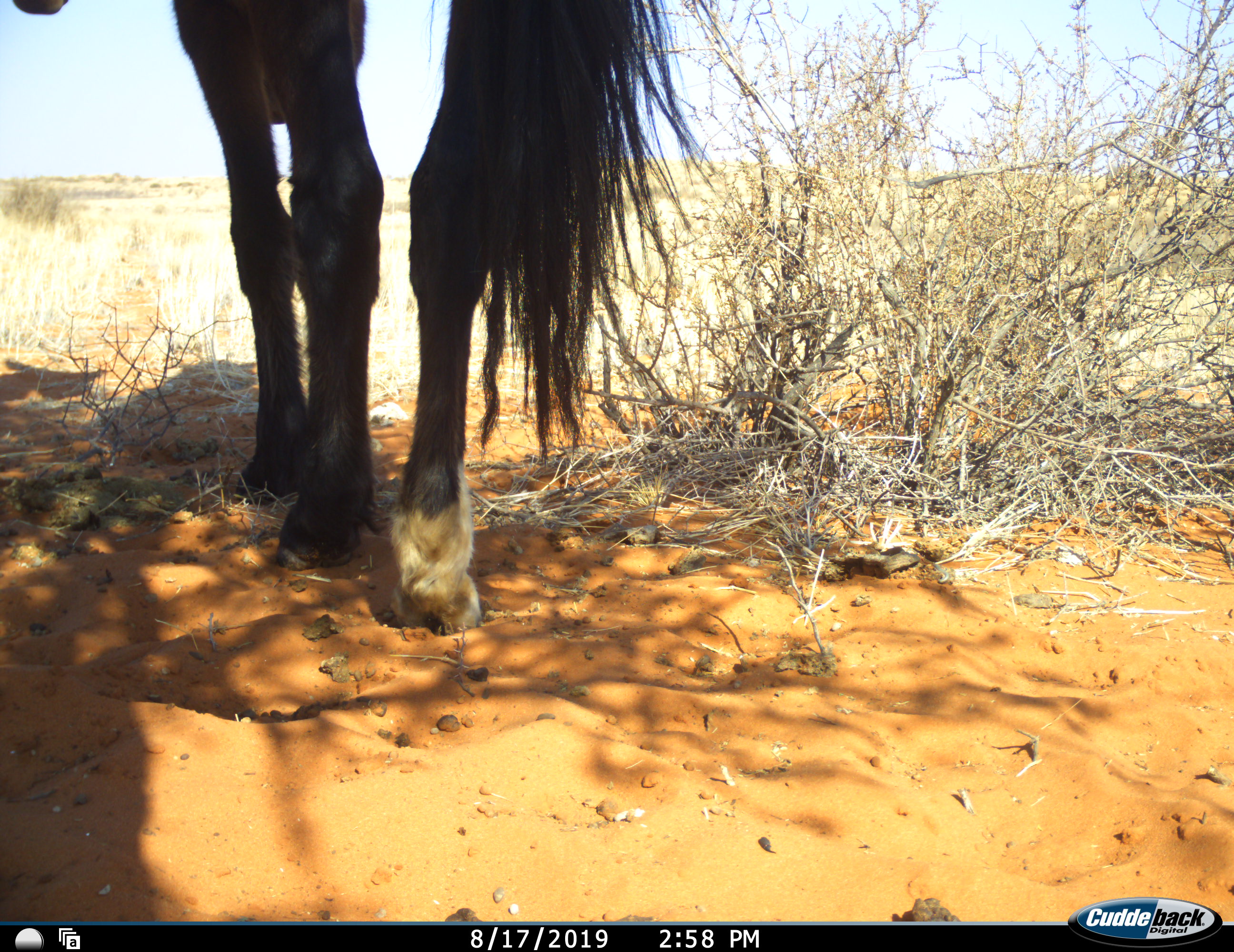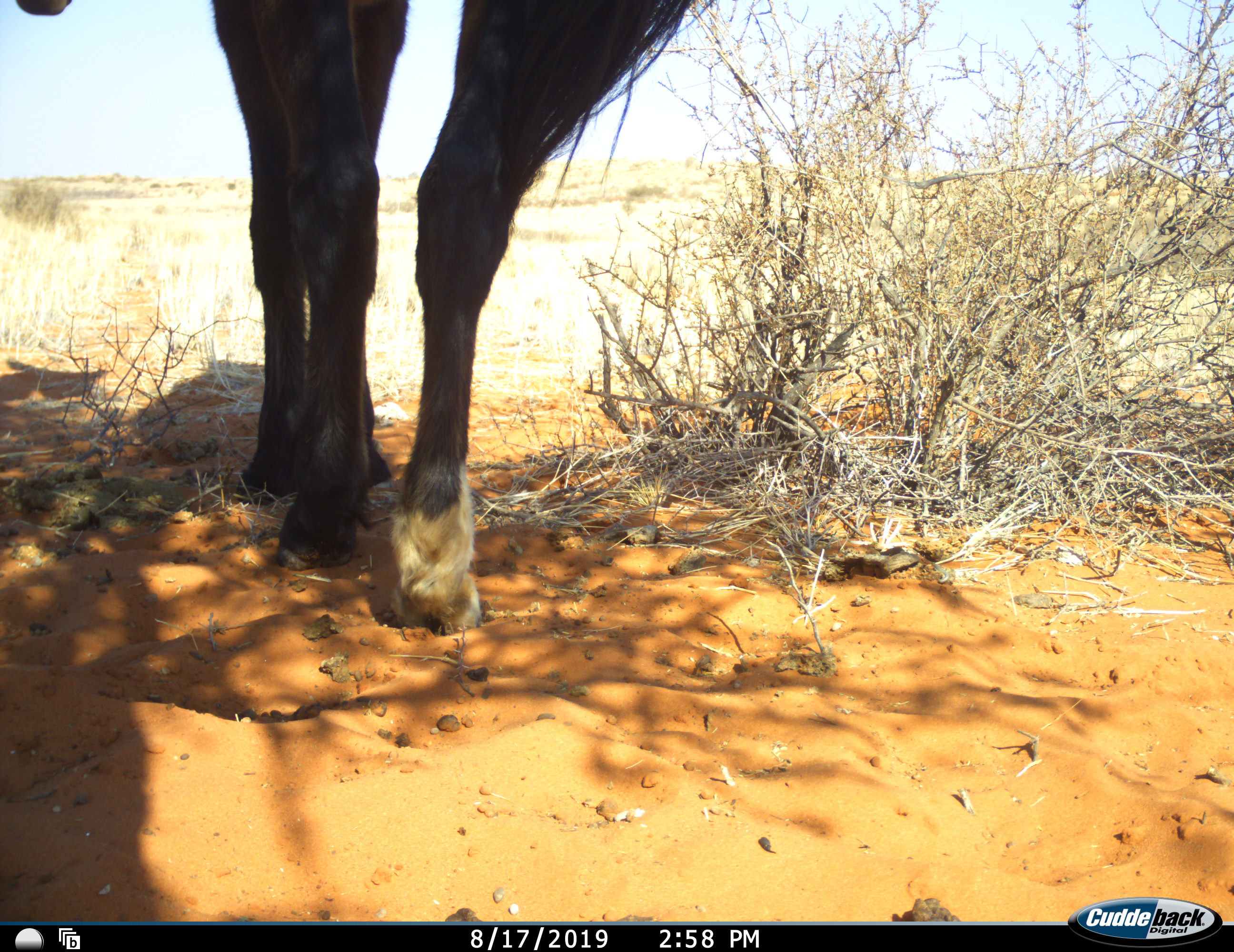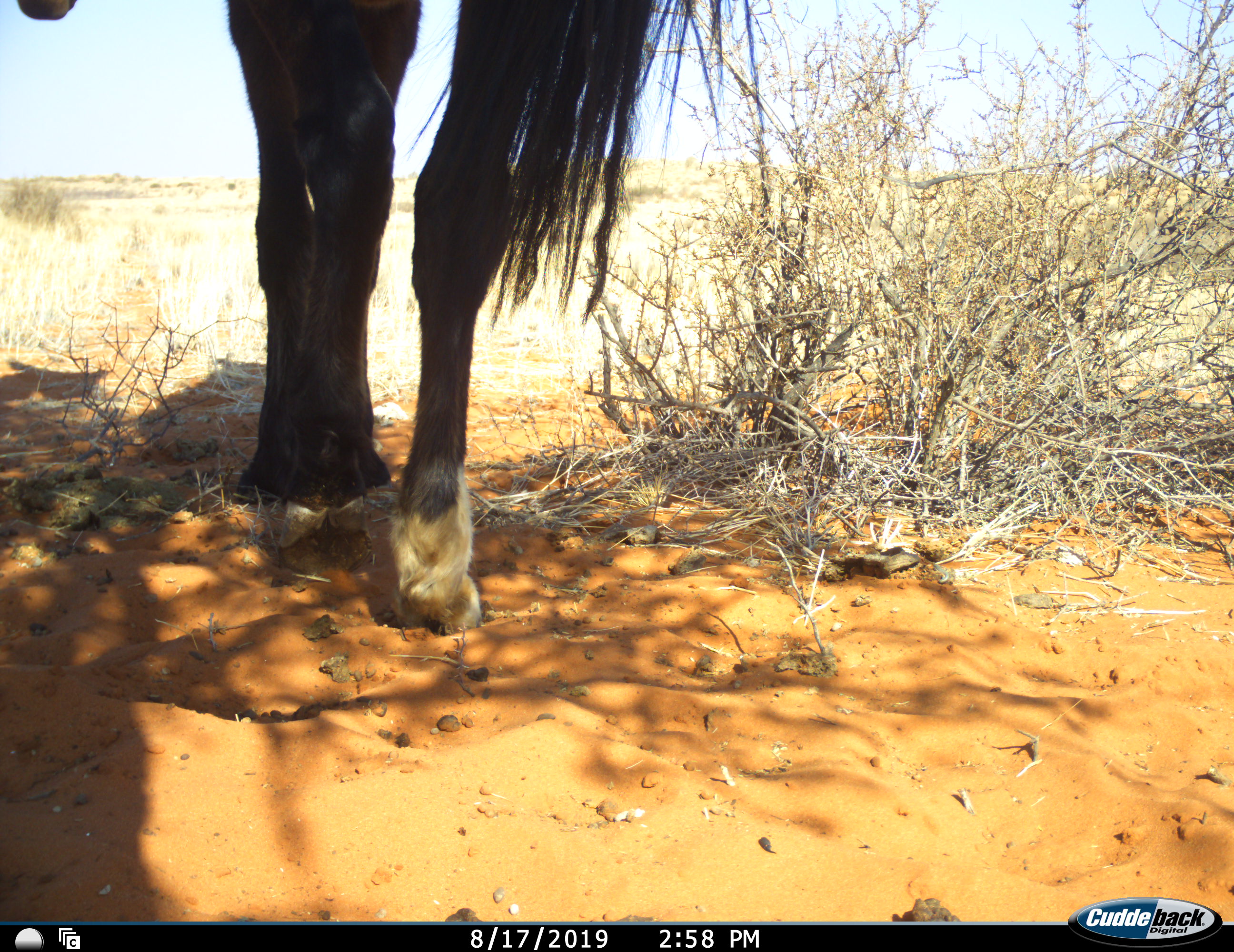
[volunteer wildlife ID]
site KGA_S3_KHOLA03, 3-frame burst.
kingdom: Animalia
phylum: Chordata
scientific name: Vertebrata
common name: domestic animal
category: domesticanimal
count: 1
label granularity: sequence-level